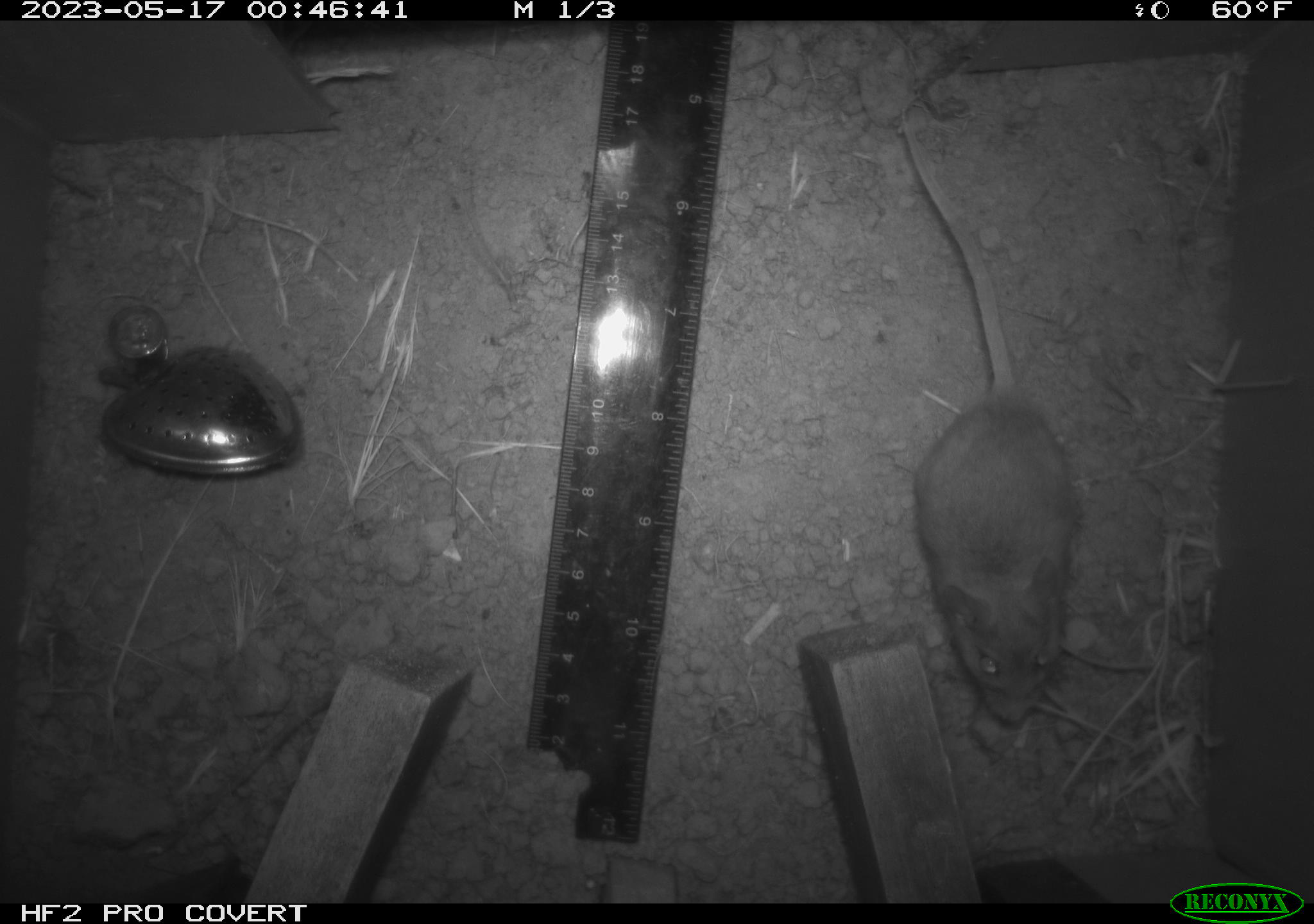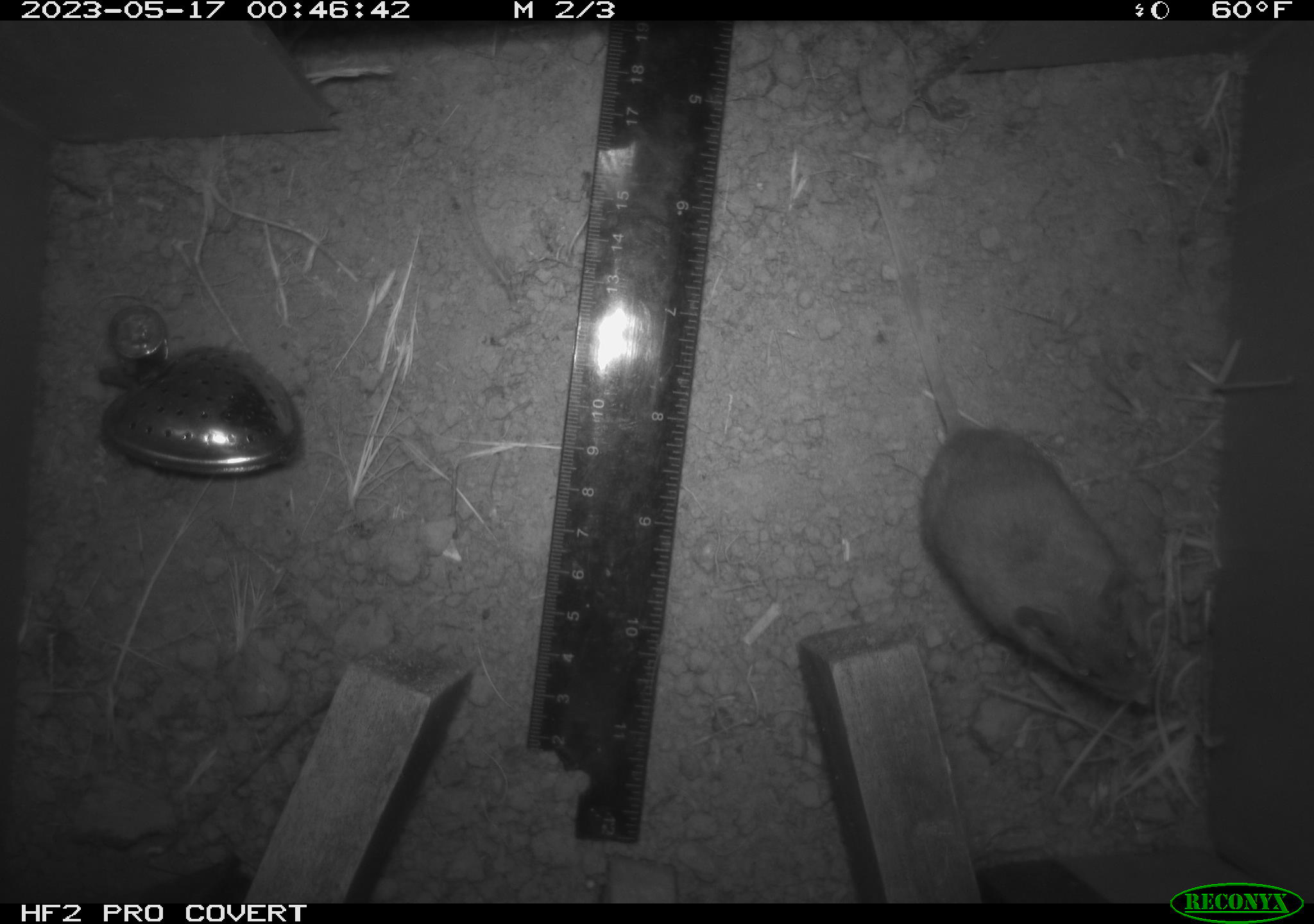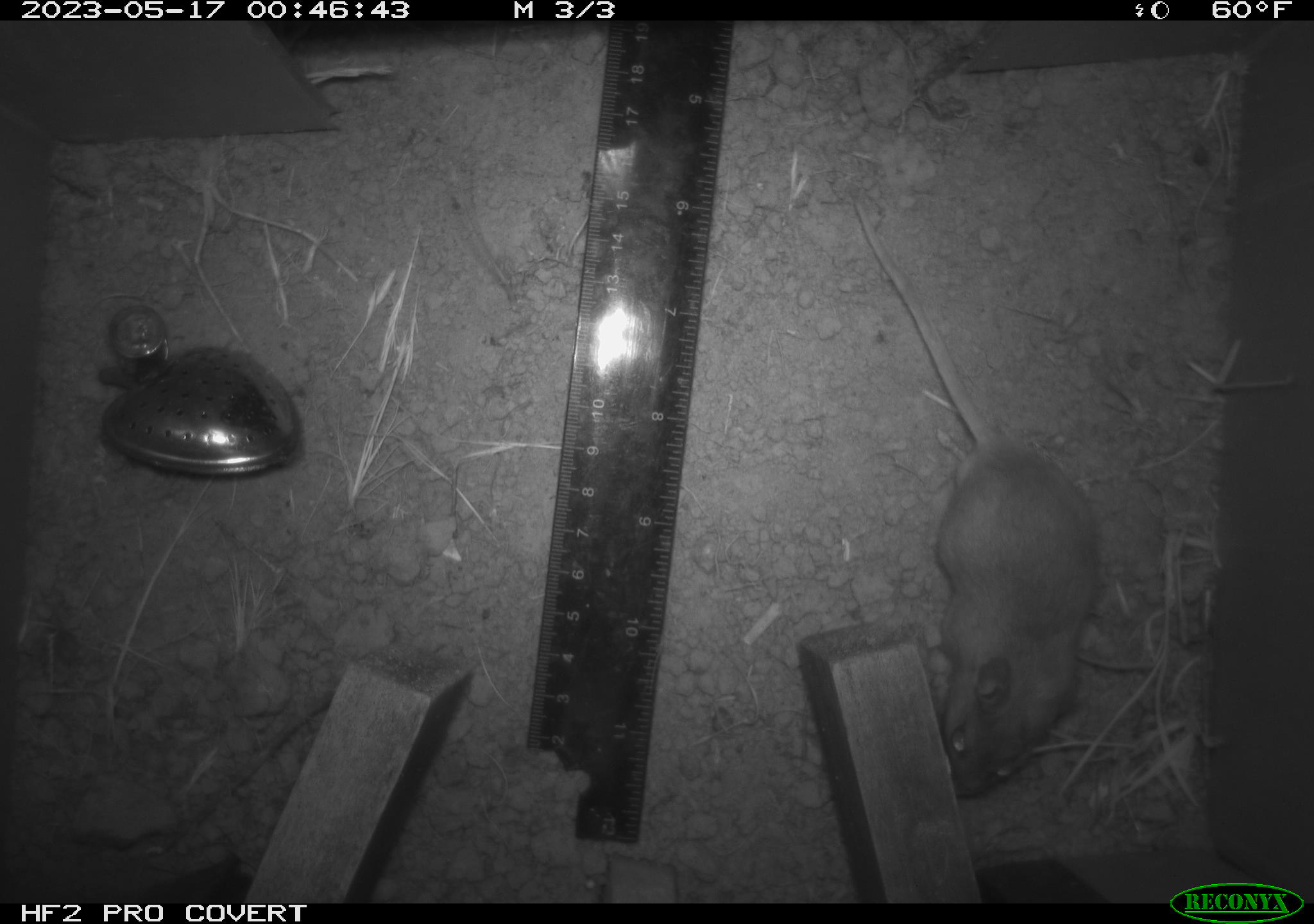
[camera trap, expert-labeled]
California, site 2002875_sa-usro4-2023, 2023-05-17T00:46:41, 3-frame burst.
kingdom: Animalia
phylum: Chordata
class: Mammalia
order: Rodentia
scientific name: Rodentia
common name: mouse species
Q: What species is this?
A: Mouse species (Rodentia).